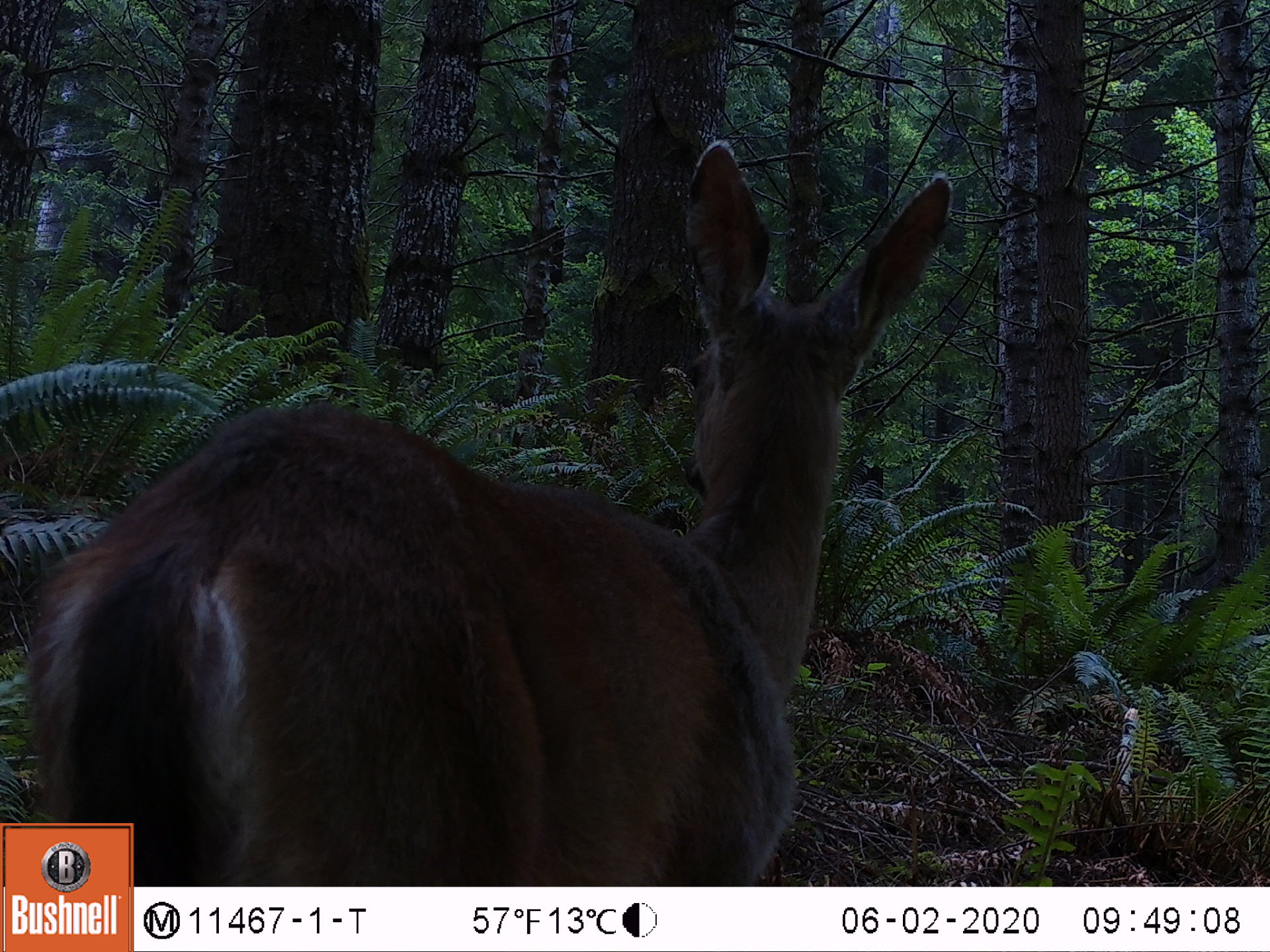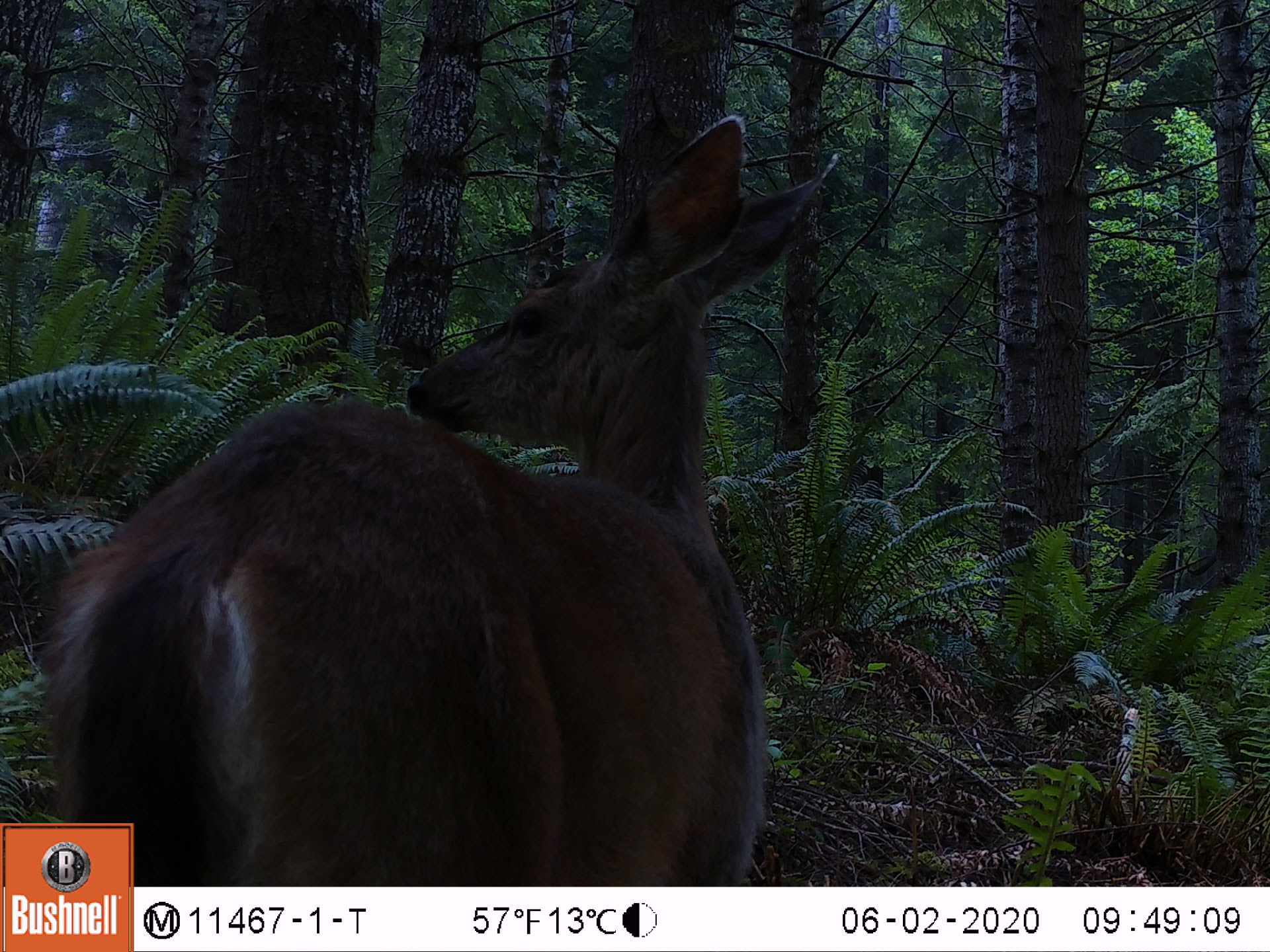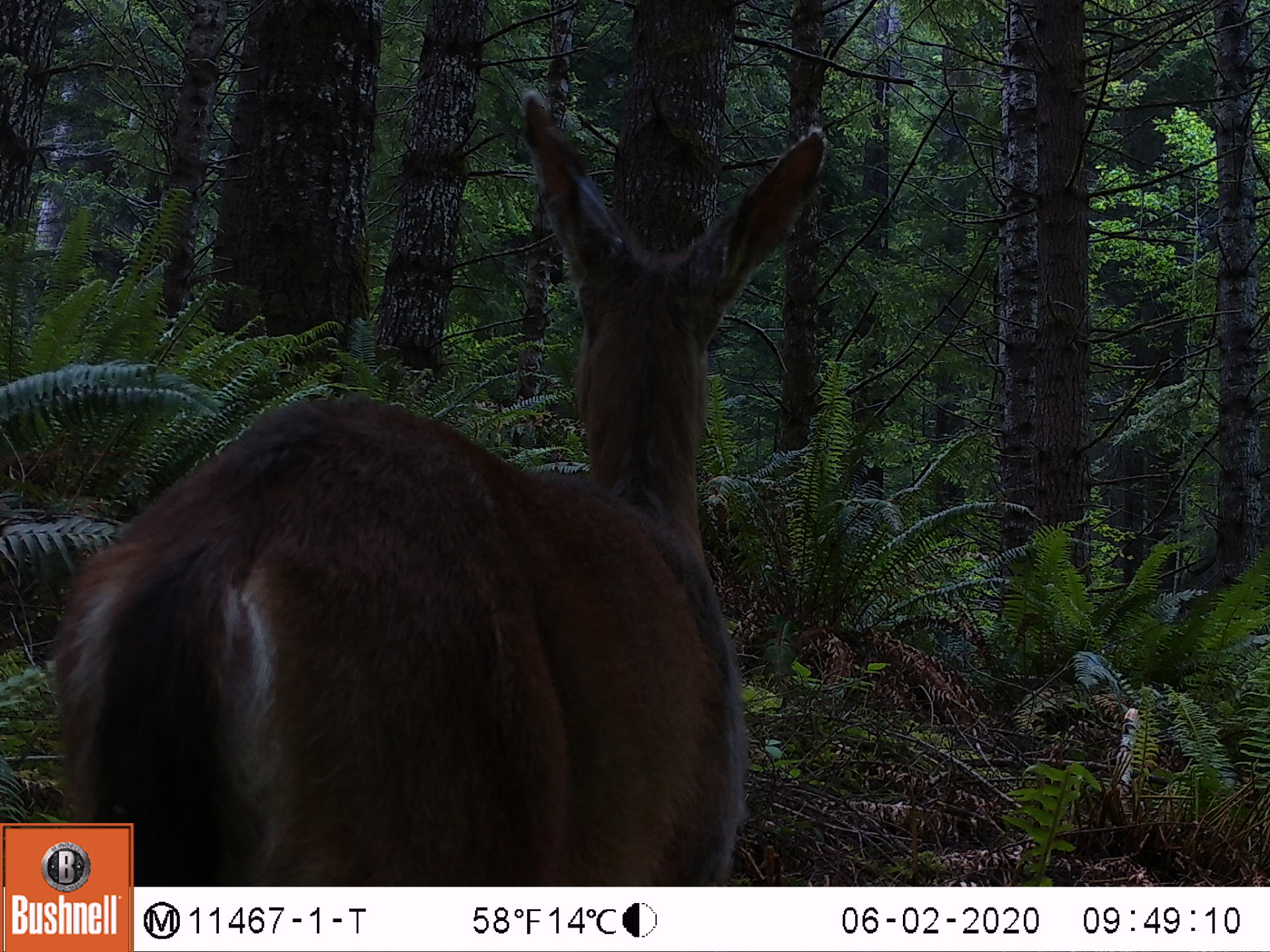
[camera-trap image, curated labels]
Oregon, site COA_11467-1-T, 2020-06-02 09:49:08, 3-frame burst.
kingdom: Animalia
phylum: Chordata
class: Mammalia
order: Artiodactyla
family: Cervidae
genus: Odocoileus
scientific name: Odocoileus hemionus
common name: black-tailed deer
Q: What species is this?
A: Black-tailed deer (Odocoileus hemionus).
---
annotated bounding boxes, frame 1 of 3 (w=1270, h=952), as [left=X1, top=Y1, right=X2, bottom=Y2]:
black-tailed deer: [left=7, top=126, right=964, bottom=807]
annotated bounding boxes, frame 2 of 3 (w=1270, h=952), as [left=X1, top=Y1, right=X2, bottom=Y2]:
black-tailed deer: [left=23, top=106, right=852, bottom=807]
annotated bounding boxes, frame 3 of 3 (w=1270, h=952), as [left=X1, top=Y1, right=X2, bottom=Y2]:
black-tailed deer: [left=31, top=84, right=841, bottom=809]